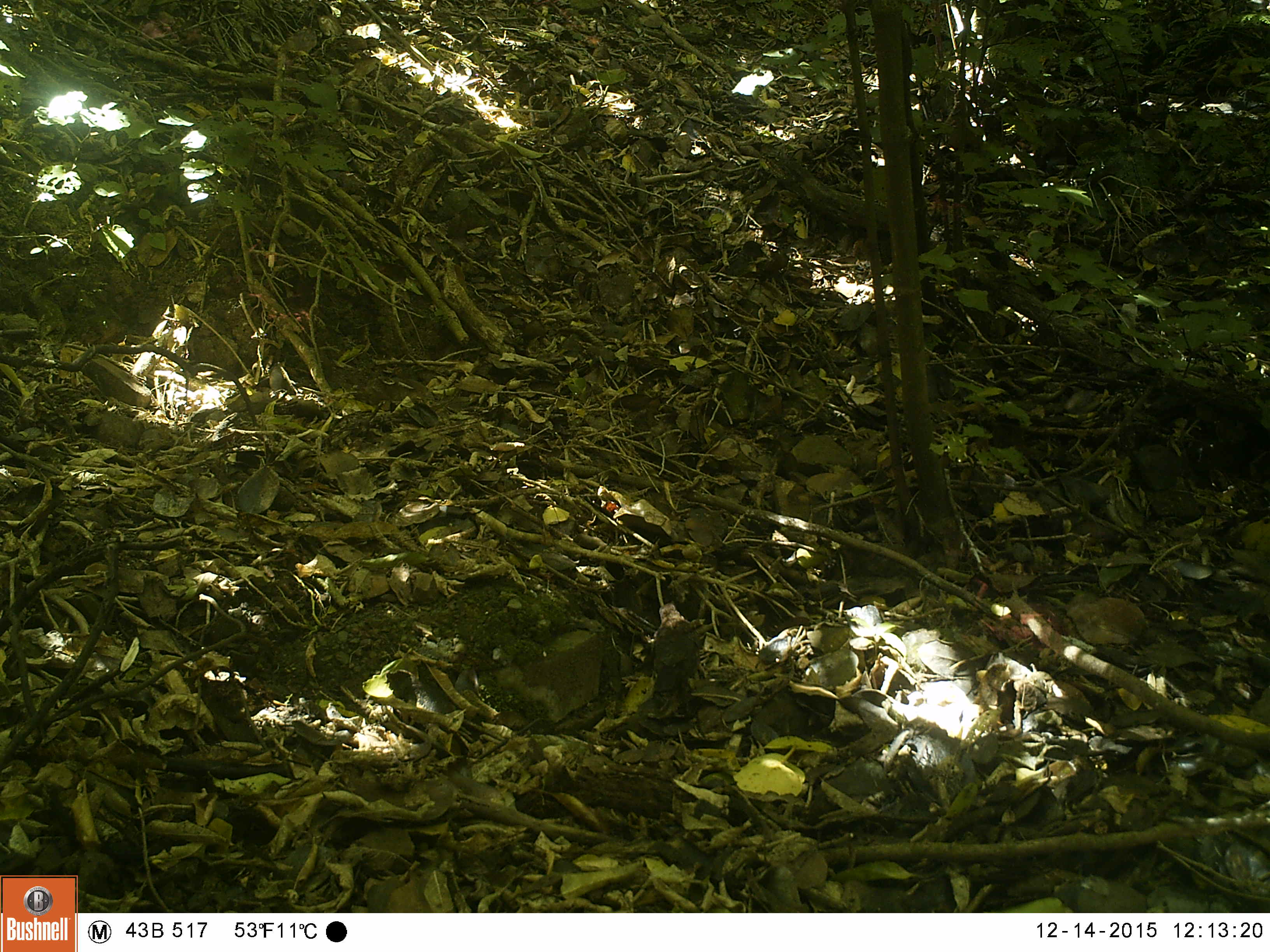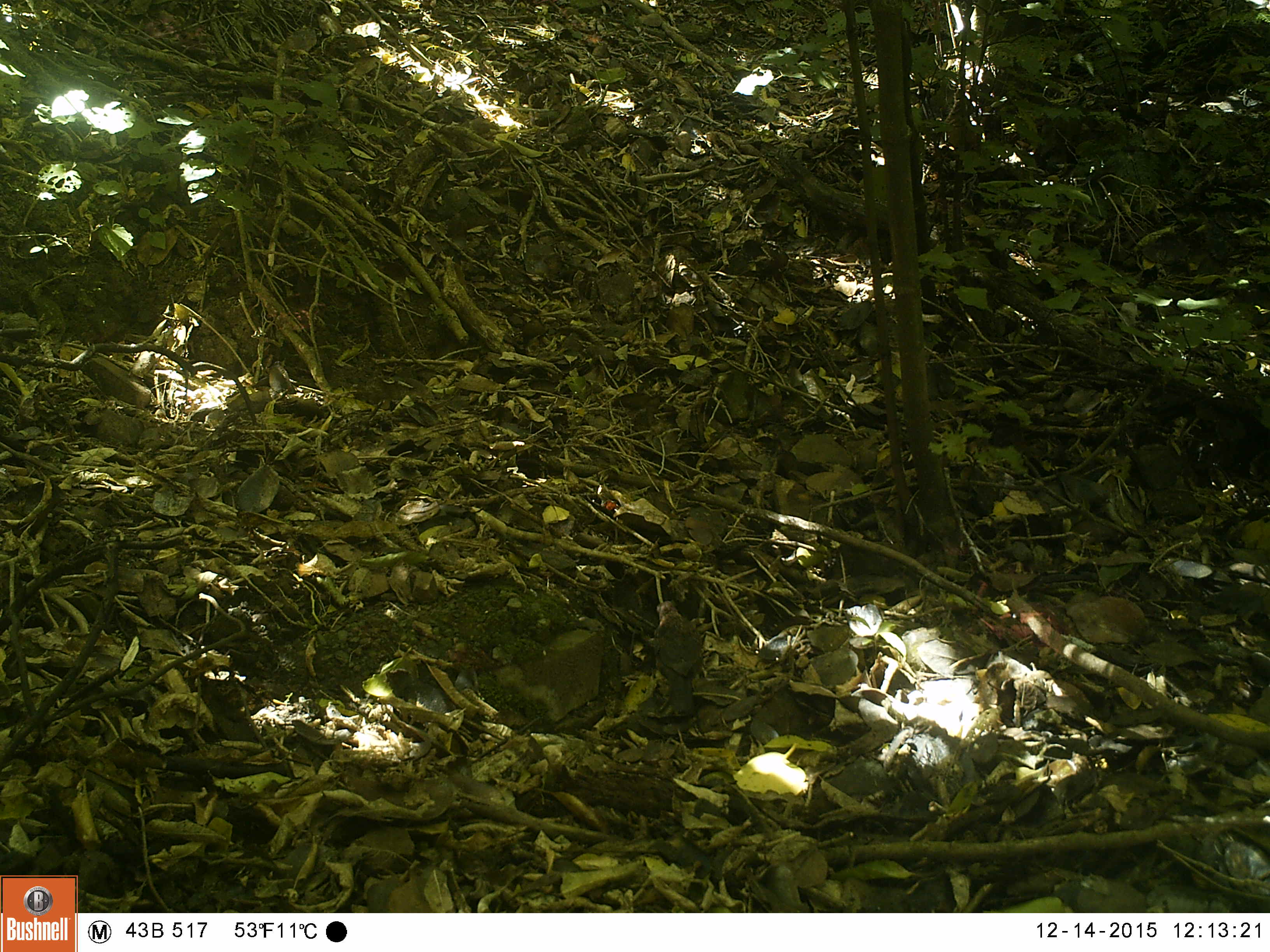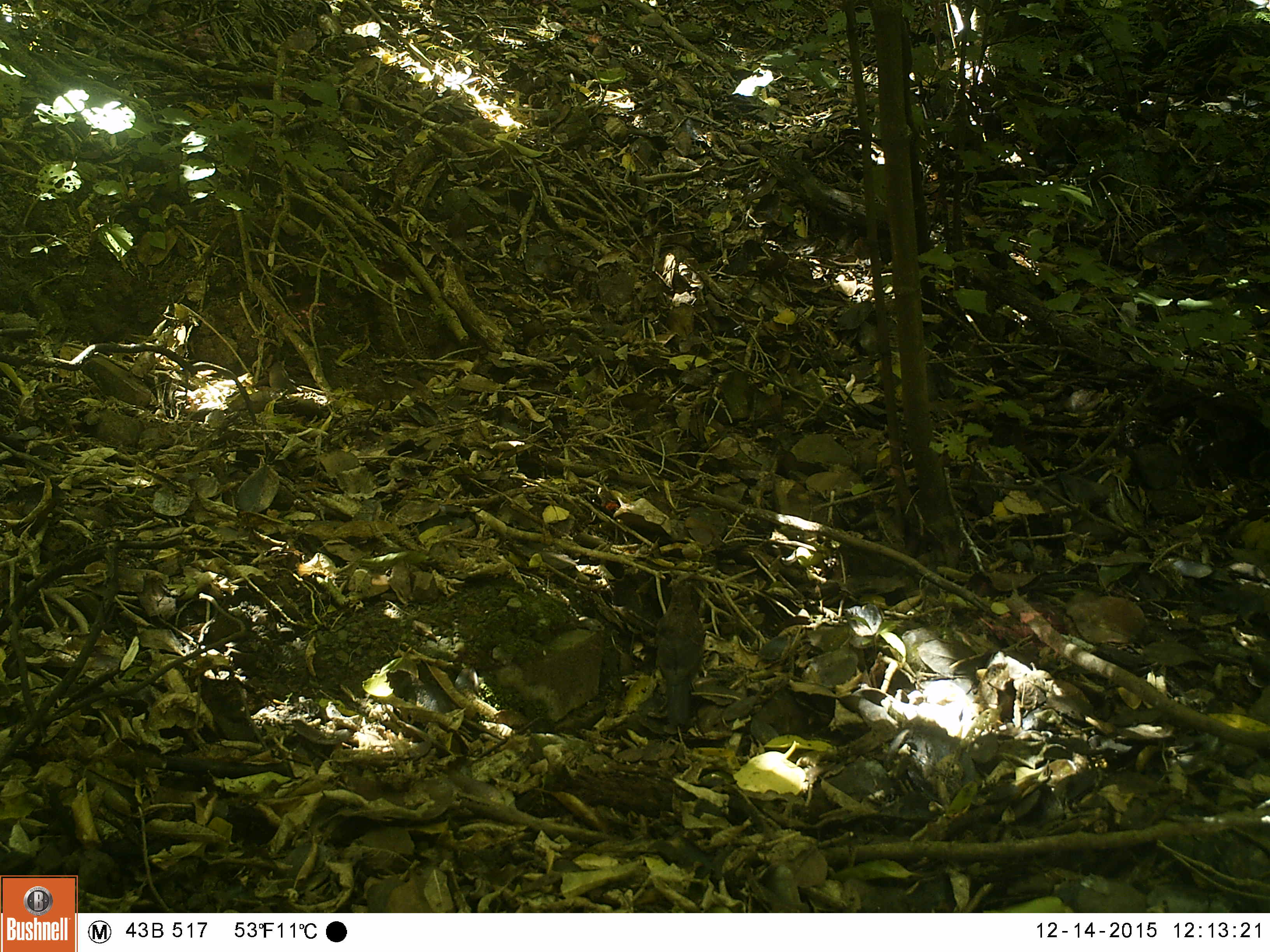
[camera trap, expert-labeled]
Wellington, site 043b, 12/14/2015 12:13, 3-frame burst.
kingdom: Animalia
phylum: Chordata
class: Aves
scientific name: Aves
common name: bird